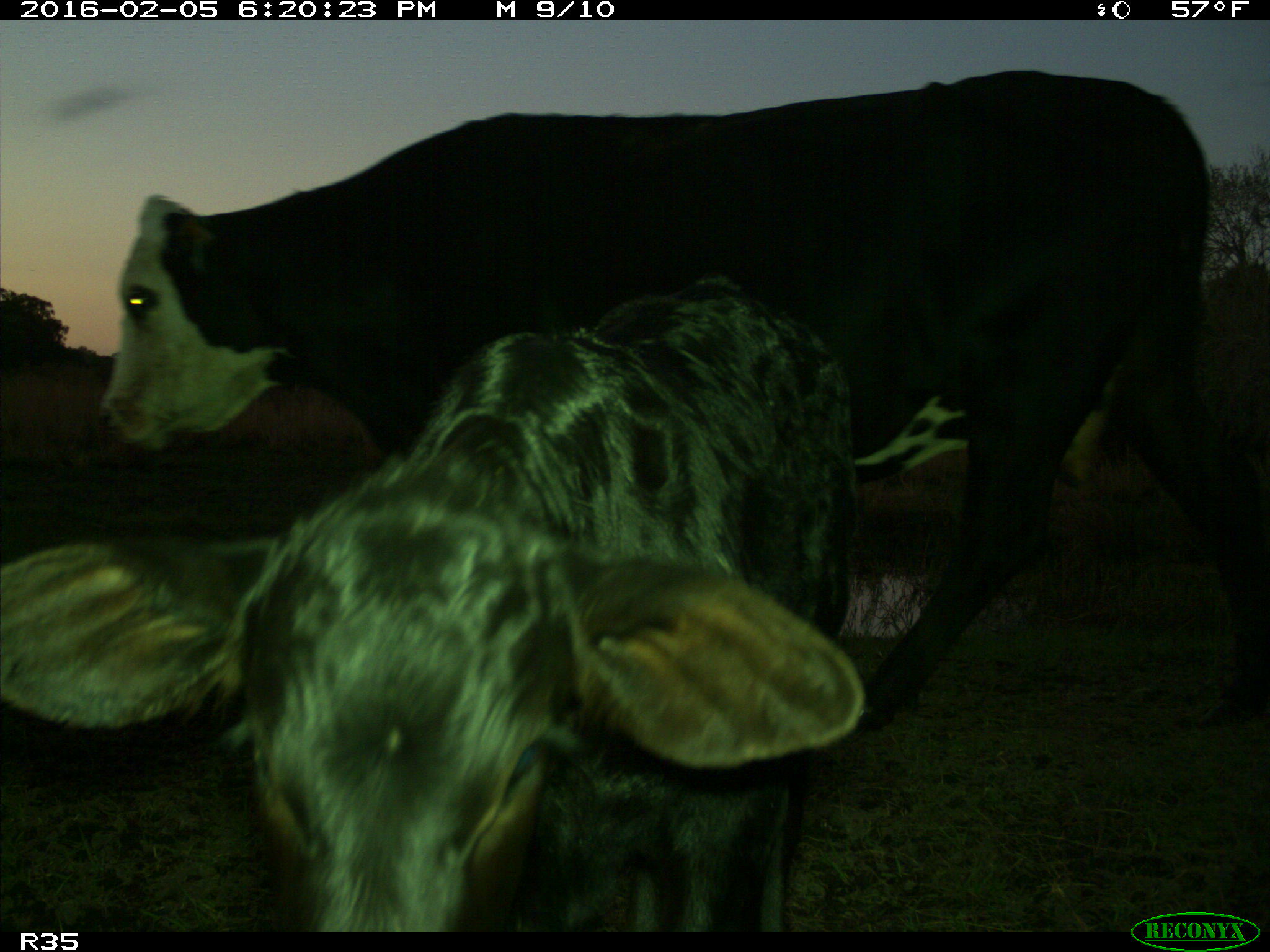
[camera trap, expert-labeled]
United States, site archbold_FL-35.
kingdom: Animalia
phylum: Chordata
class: Mammalia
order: Artiodactyla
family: Bovidae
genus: Bos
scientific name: Bos taurus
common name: domestic cow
Bos taurus (domestic cow).